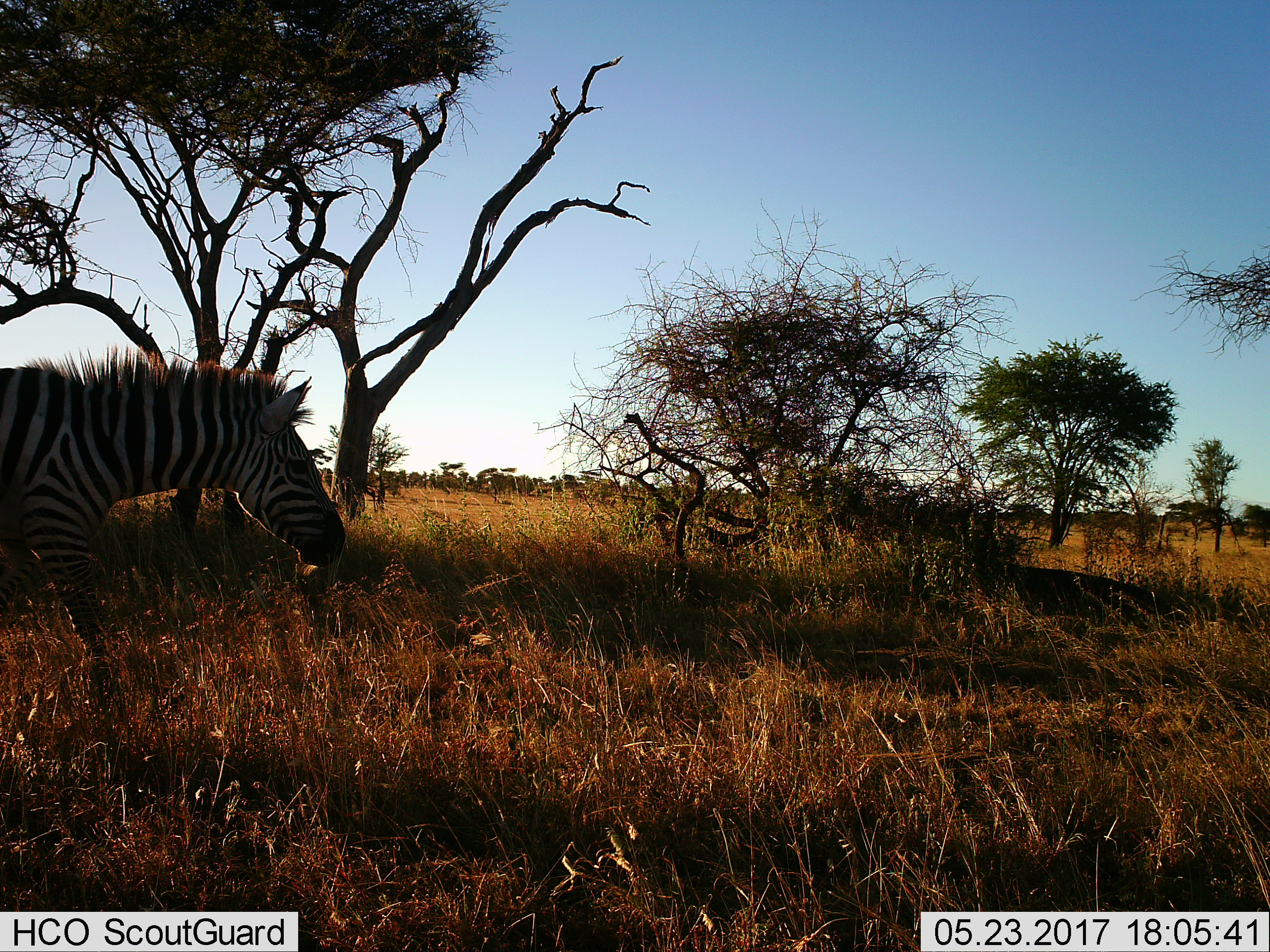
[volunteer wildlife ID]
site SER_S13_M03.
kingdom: Animalia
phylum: Chordata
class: Mammalia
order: Perissodactyla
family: Equidae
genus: Equus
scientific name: Equus quagga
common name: plains zebra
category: zebraplains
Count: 1.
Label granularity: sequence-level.